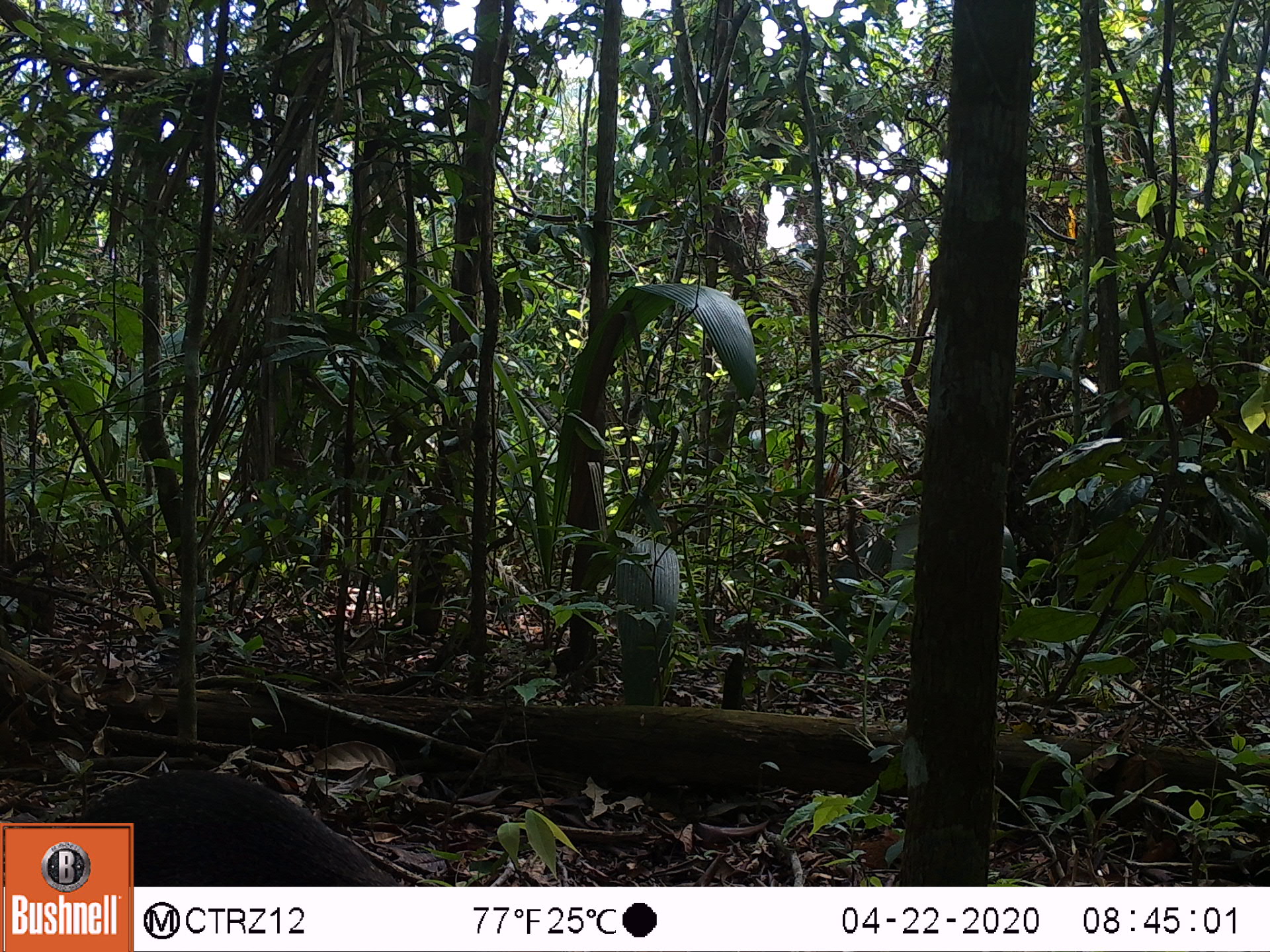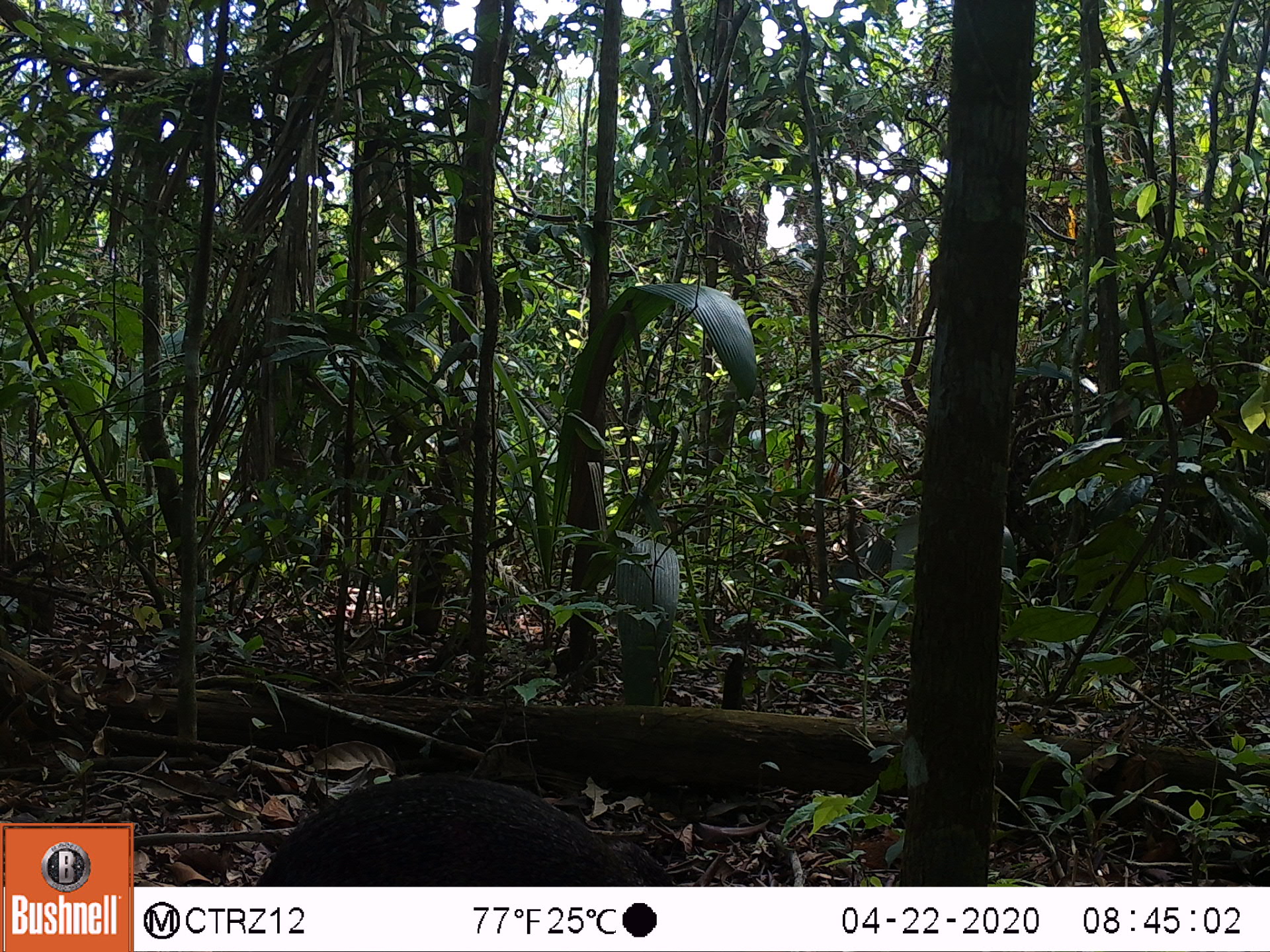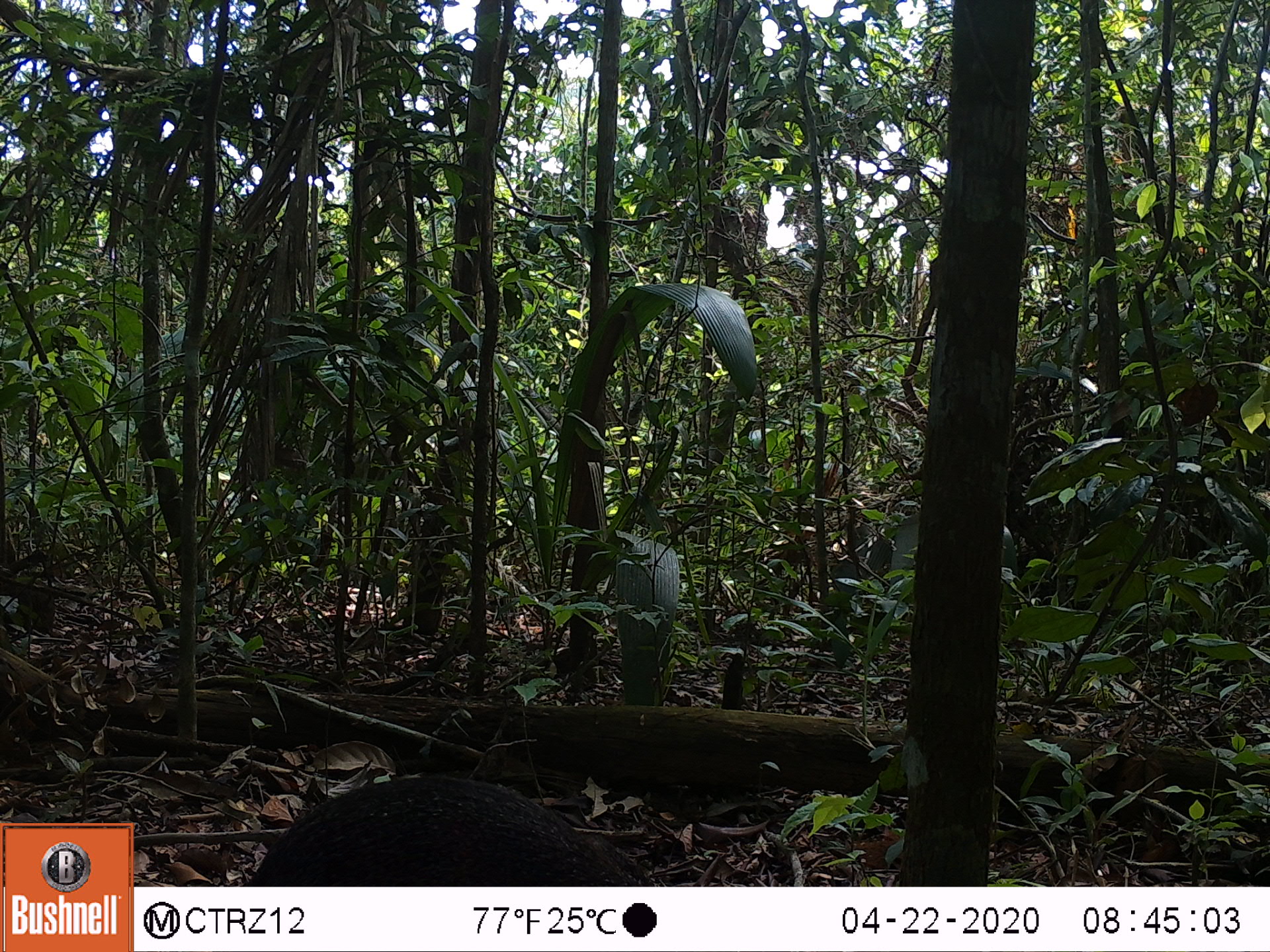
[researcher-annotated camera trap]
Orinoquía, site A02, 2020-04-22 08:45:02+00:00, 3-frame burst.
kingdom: Animalia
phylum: Chordata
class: Mammalia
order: Rodentia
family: Dasyproctidae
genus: Dasyprocta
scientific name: Dasyprocta fuliginosa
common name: black agouti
Black agouti (Dasyprocta fuliginosa).